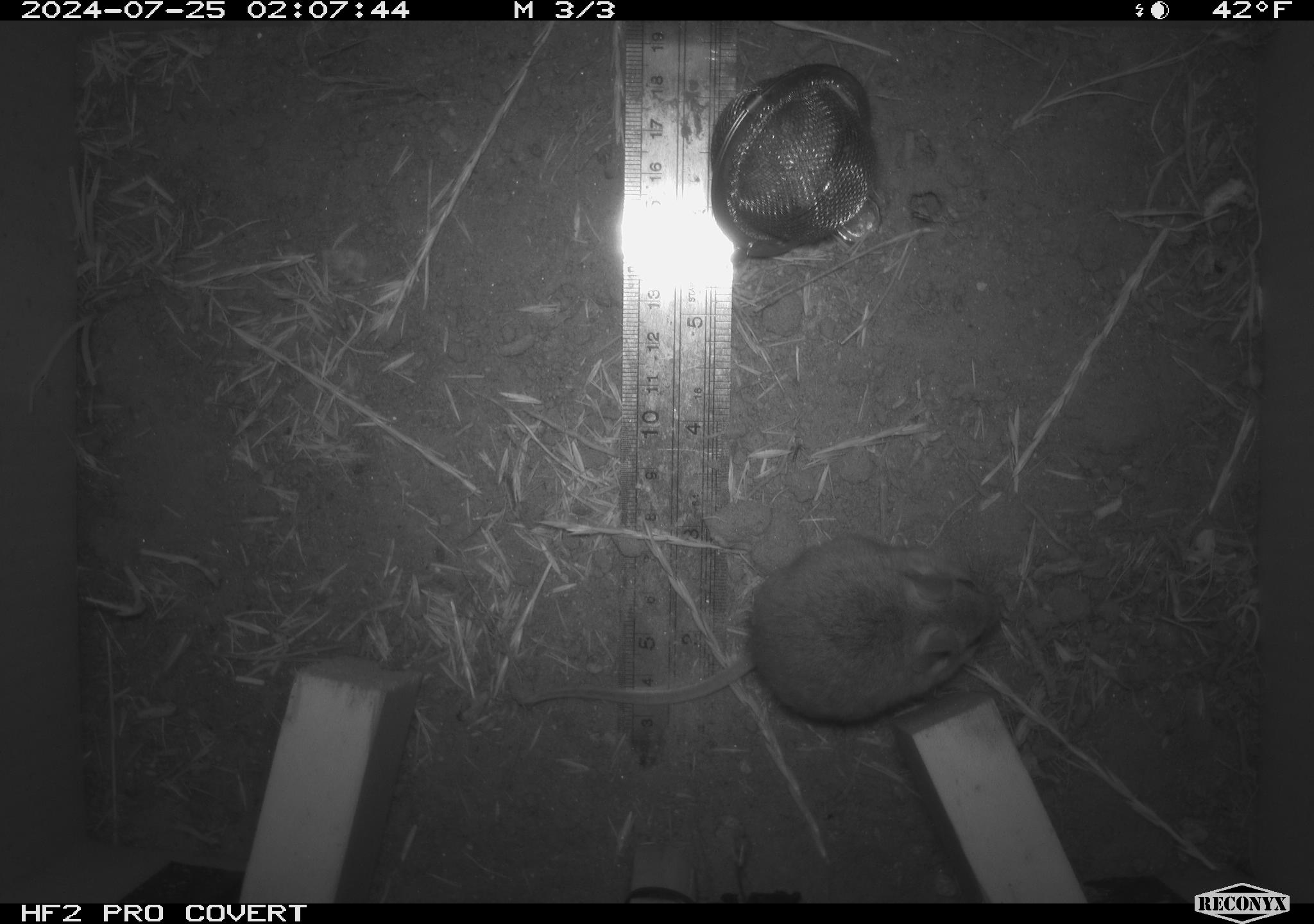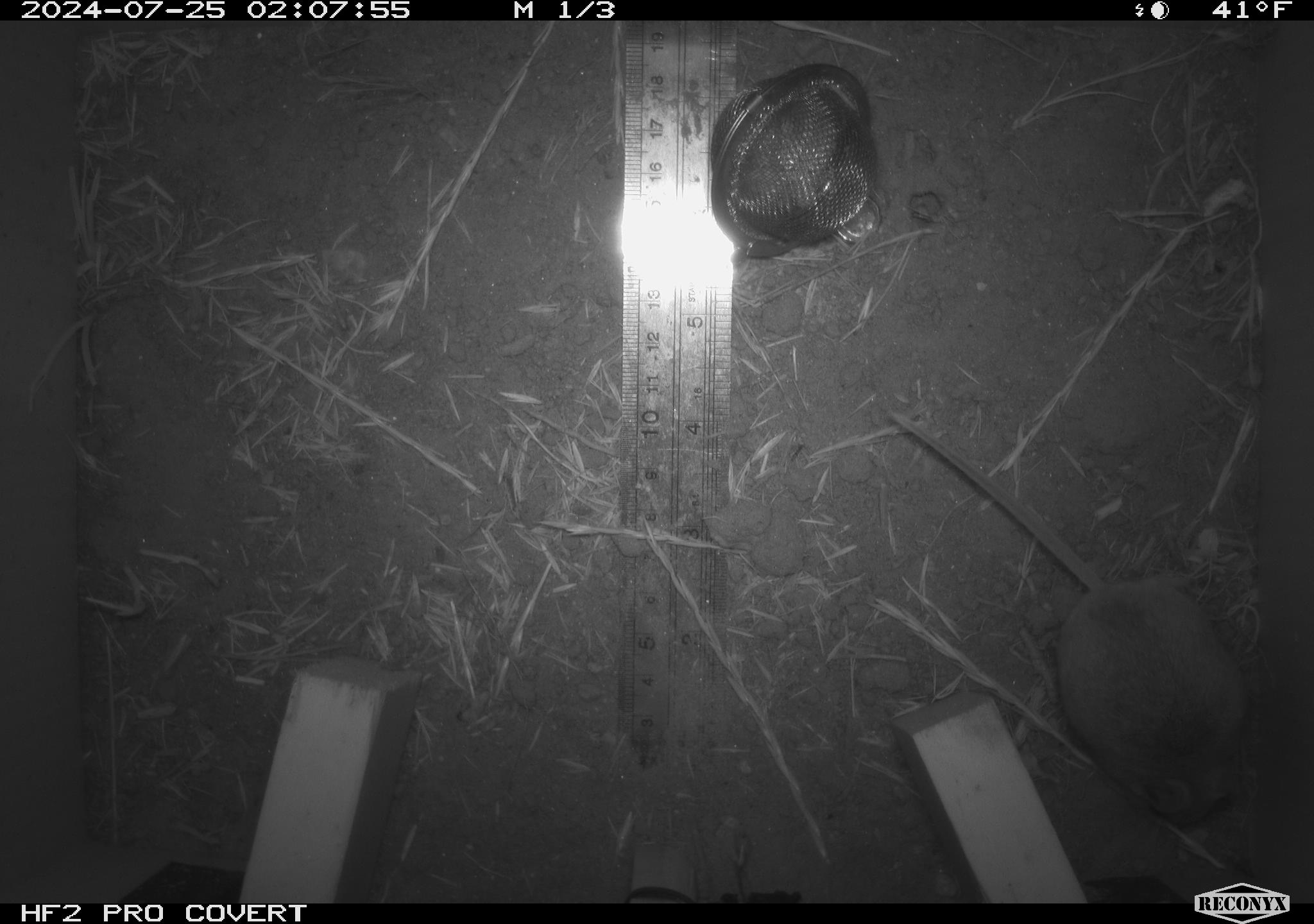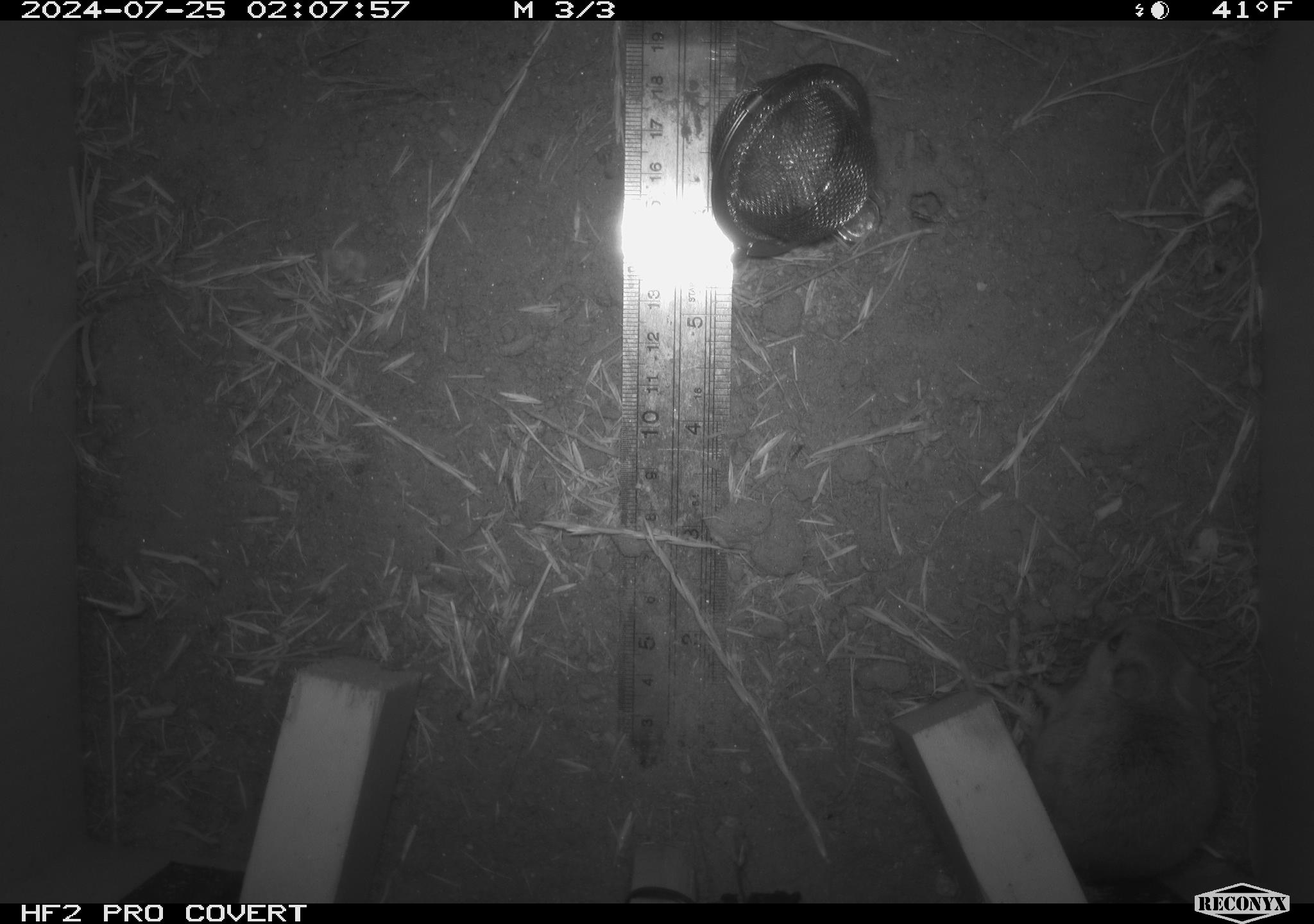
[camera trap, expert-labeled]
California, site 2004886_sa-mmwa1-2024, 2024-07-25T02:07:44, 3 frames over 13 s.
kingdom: Animalia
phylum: Chordata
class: Mammalia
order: Rodentia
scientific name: Rodentia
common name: mouse species